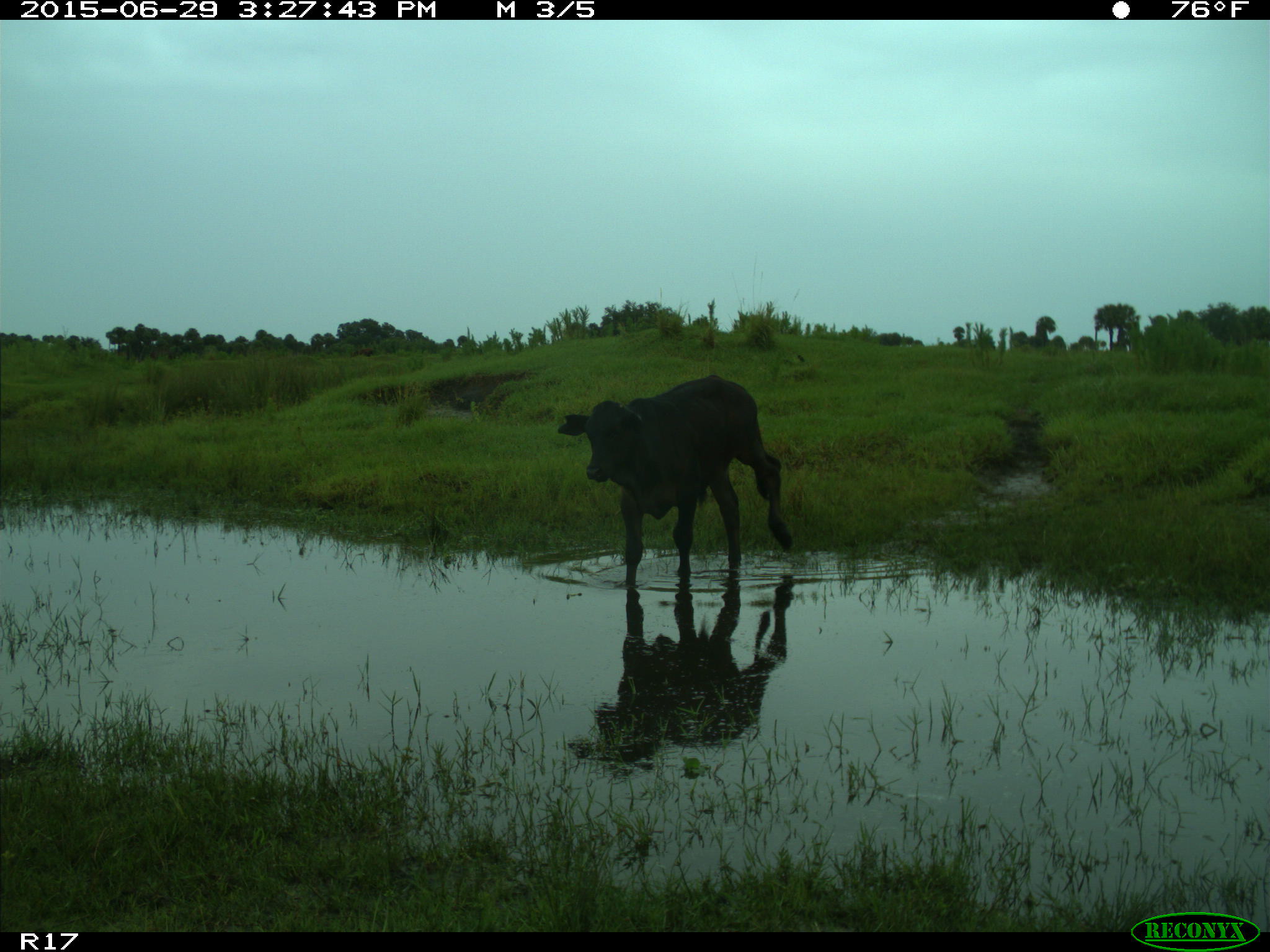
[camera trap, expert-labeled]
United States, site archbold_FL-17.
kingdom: Animalia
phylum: Chordata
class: Mammalia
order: Artiodactyla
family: Bovidae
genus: Bos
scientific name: Bos taurus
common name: domestic cow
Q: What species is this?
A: Bos taurus (domestic cow).